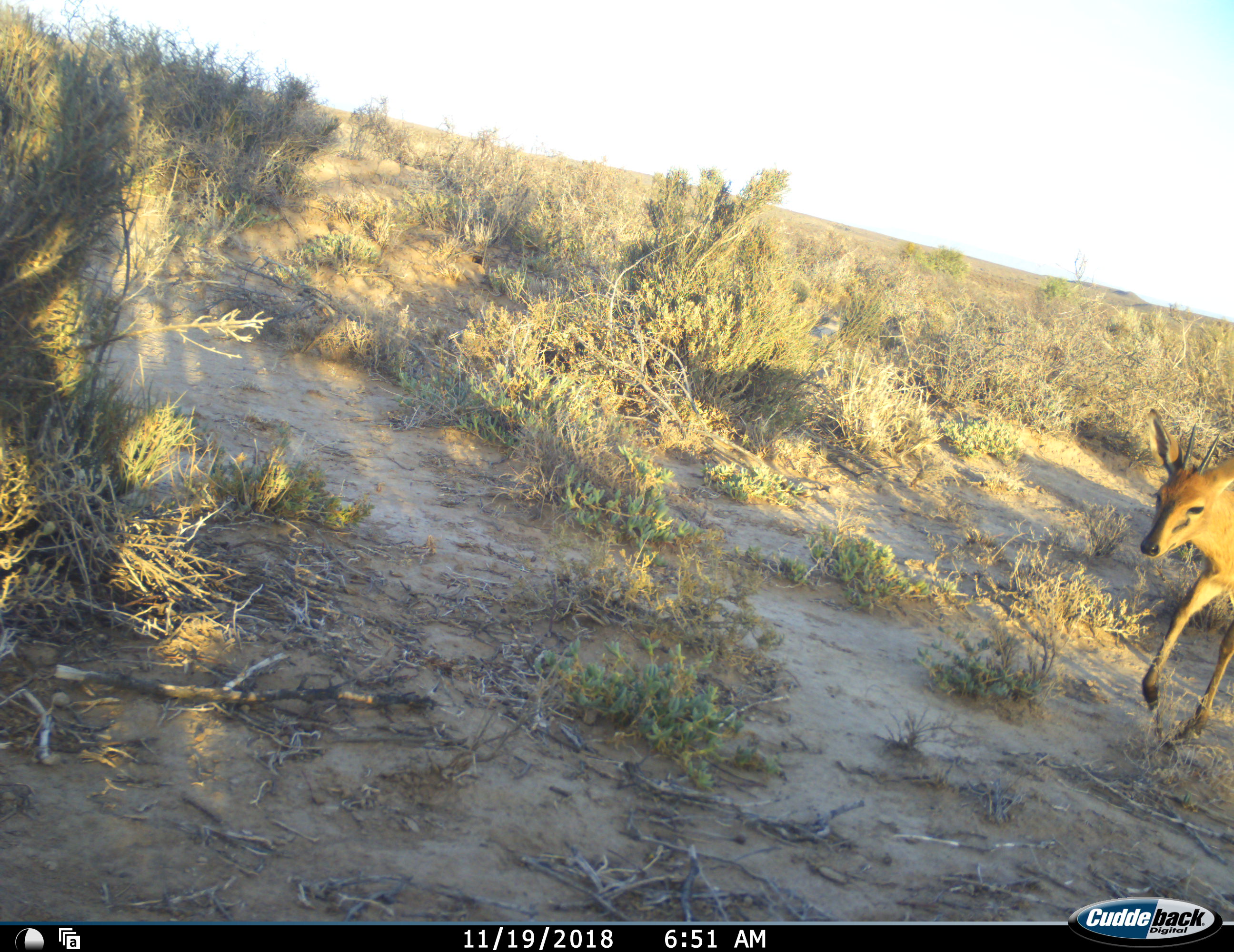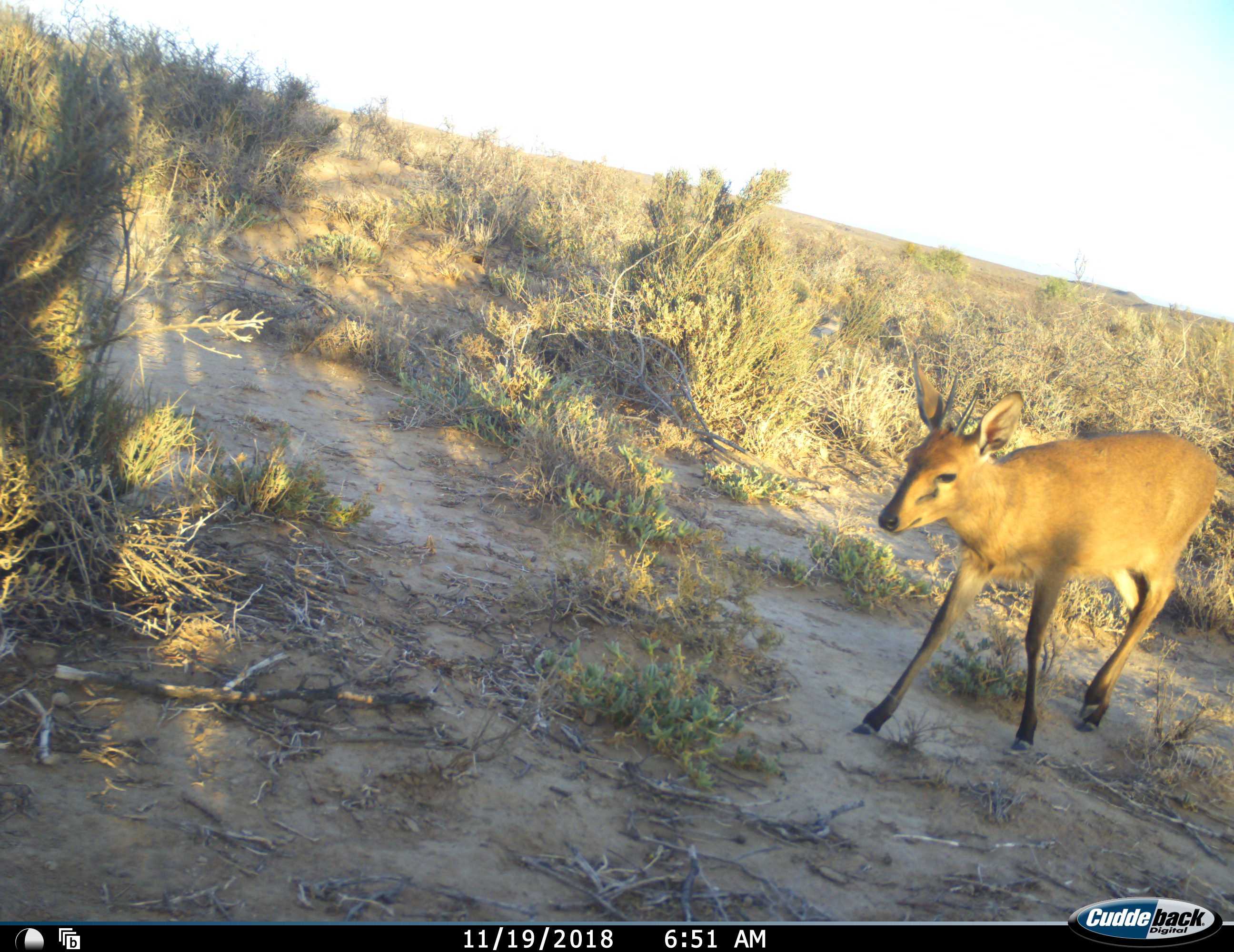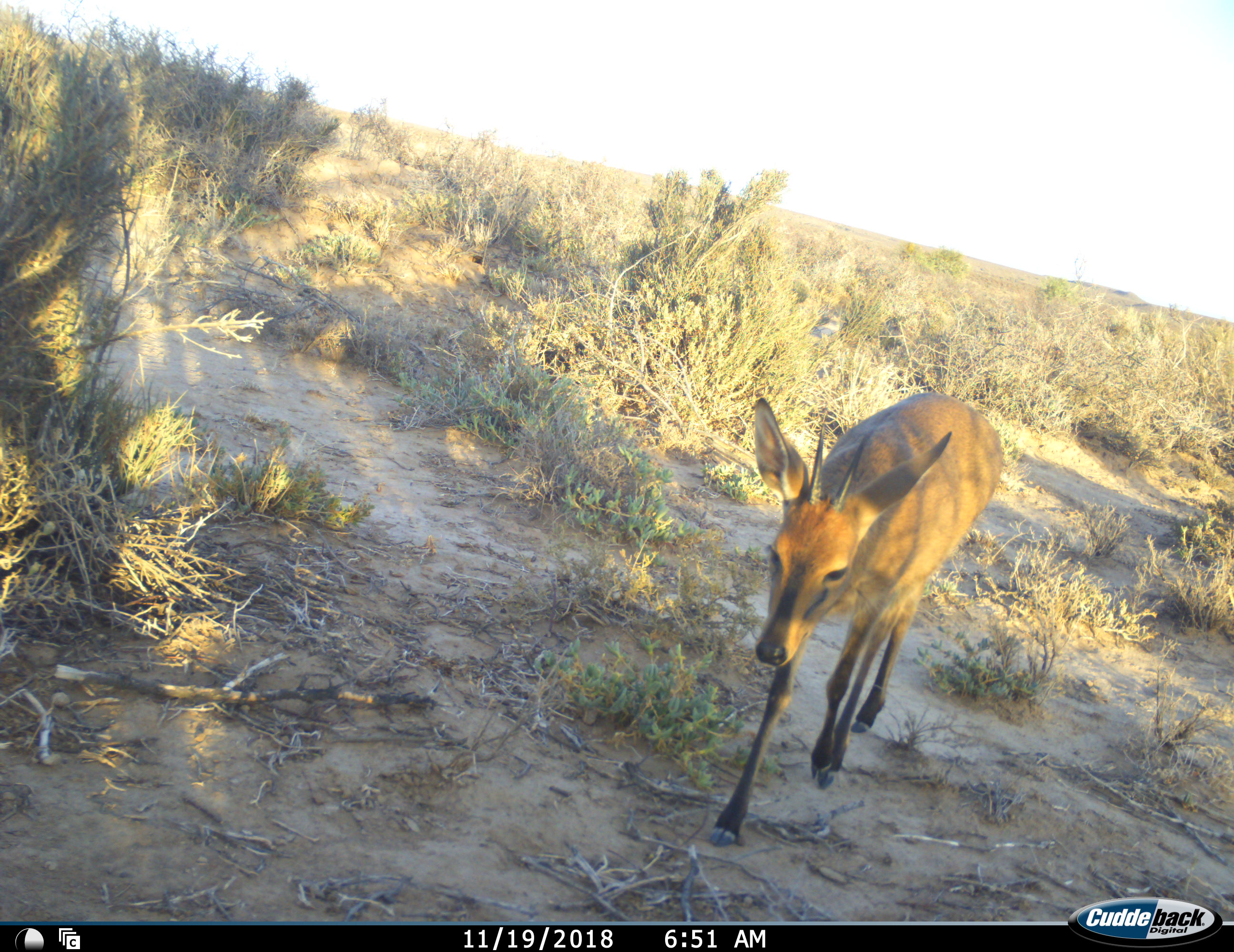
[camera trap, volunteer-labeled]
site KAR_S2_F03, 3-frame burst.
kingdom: Animalia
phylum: Chordata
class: Mammalia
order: Artiodactyla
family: Bovidae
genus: Sylvicapra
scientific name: Sylvicapra grimmia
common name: common duiker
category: duikercommongrey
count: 1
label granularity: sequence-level